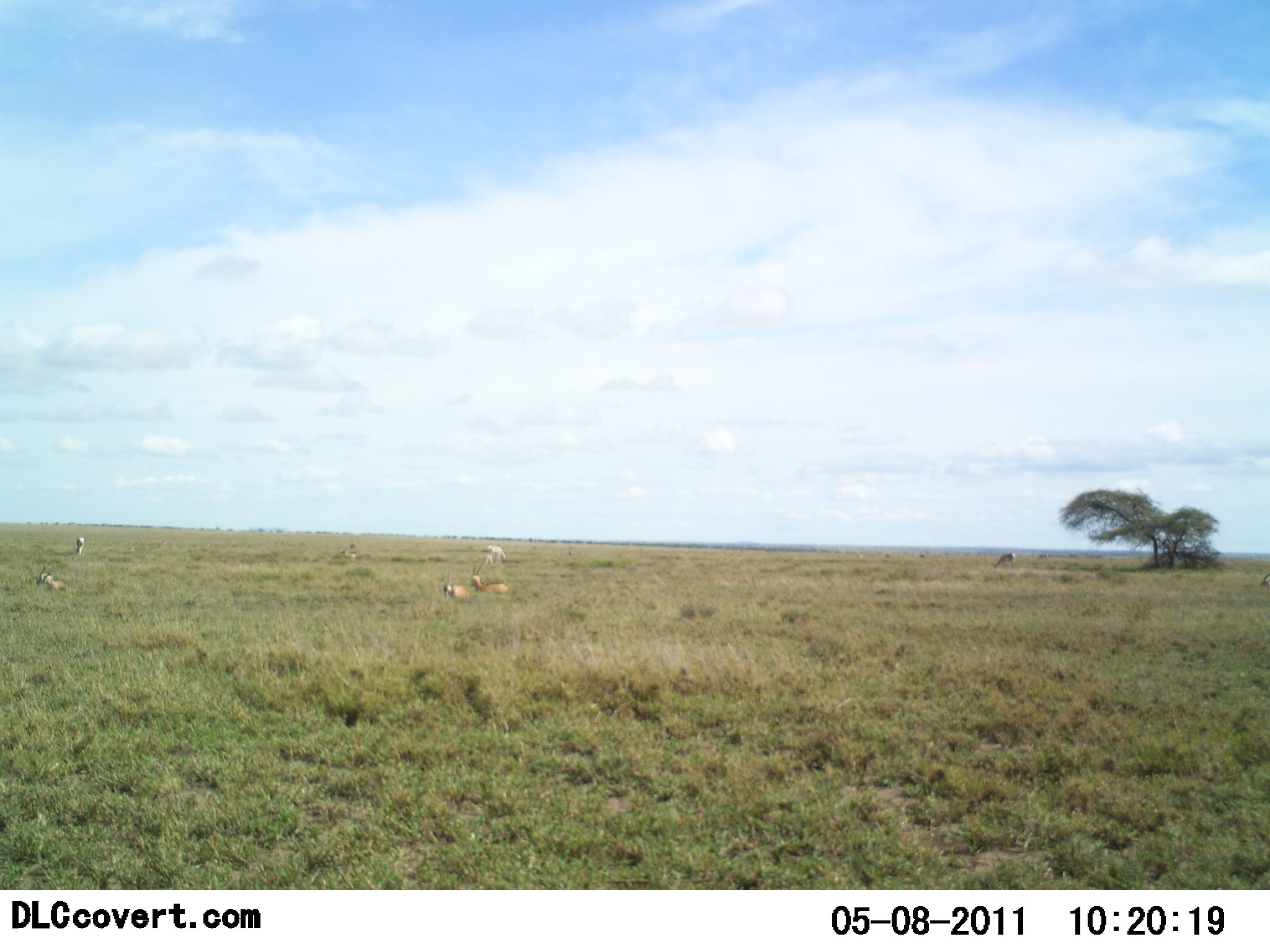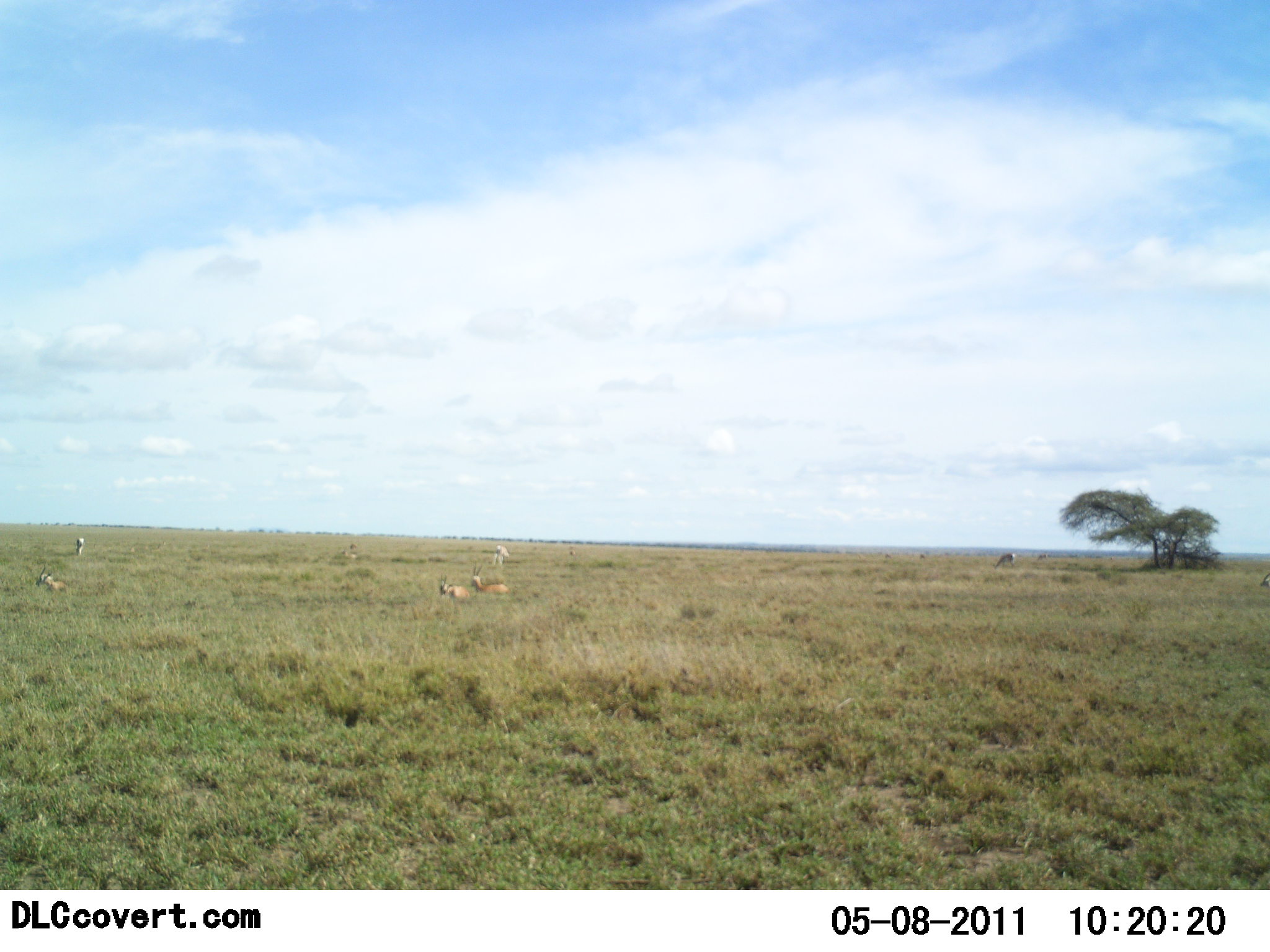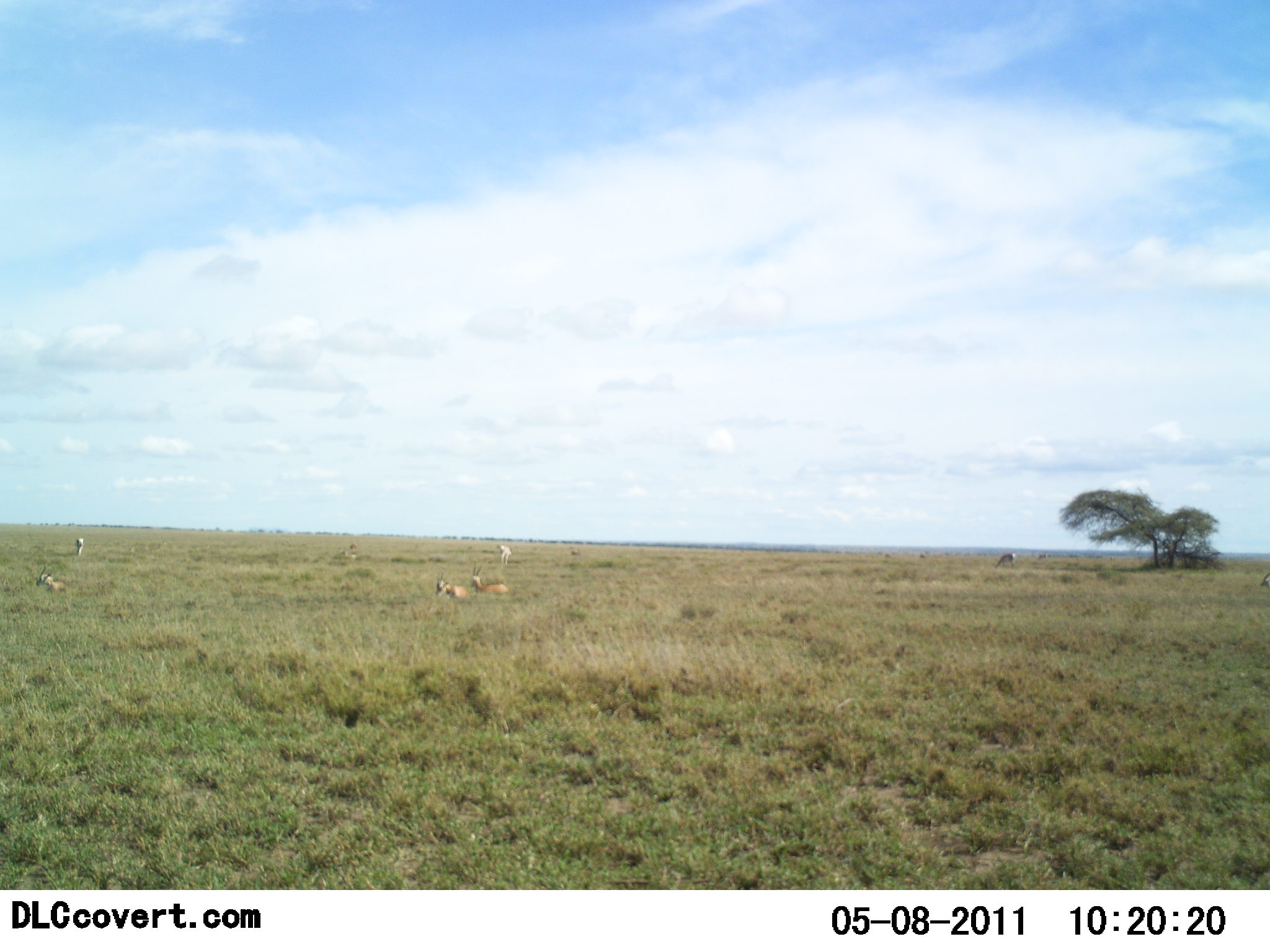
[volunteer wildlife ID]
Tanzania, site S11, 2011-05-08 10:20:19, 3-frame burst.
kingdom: Animalia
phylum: Chordata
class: Mammalia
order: Artiodactyla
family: Bovidae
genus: Nanger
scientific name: Nanger granti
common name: grant's gazelle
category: gazellegrants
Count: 5.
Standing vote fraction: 40%.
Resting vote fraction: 100%.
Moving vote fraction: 0%.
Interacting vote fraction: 0%.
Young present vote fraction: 0%.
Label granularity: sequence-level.